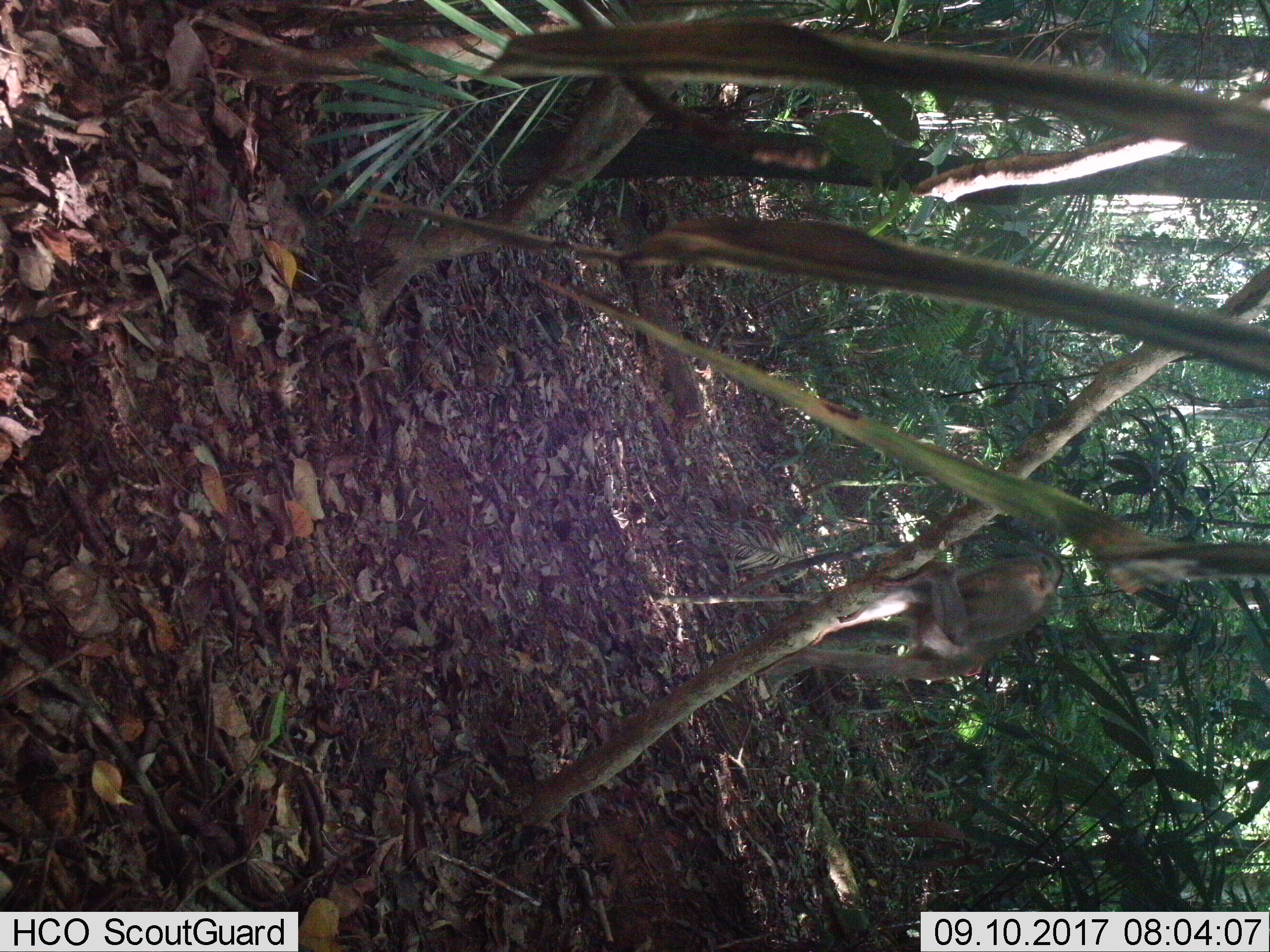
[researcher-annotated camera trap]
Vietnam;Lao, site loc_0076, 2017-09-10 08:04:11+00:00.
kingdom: Animalia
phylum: Chordata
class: Mammalia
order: Primates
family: Cercopithecidae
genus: Macaca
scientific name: Macaca nemestrina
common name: pig-tailed macaque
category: pig tailed macaque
Pig tailed macaque (pig-tailed macaque) (Macaca nemestrina). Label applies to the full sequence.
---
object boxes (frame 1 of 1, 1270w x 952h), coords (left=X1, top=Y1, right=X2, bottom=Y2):
pig tailed macaque: (left=750, top=552, right=1063, bottom=685)